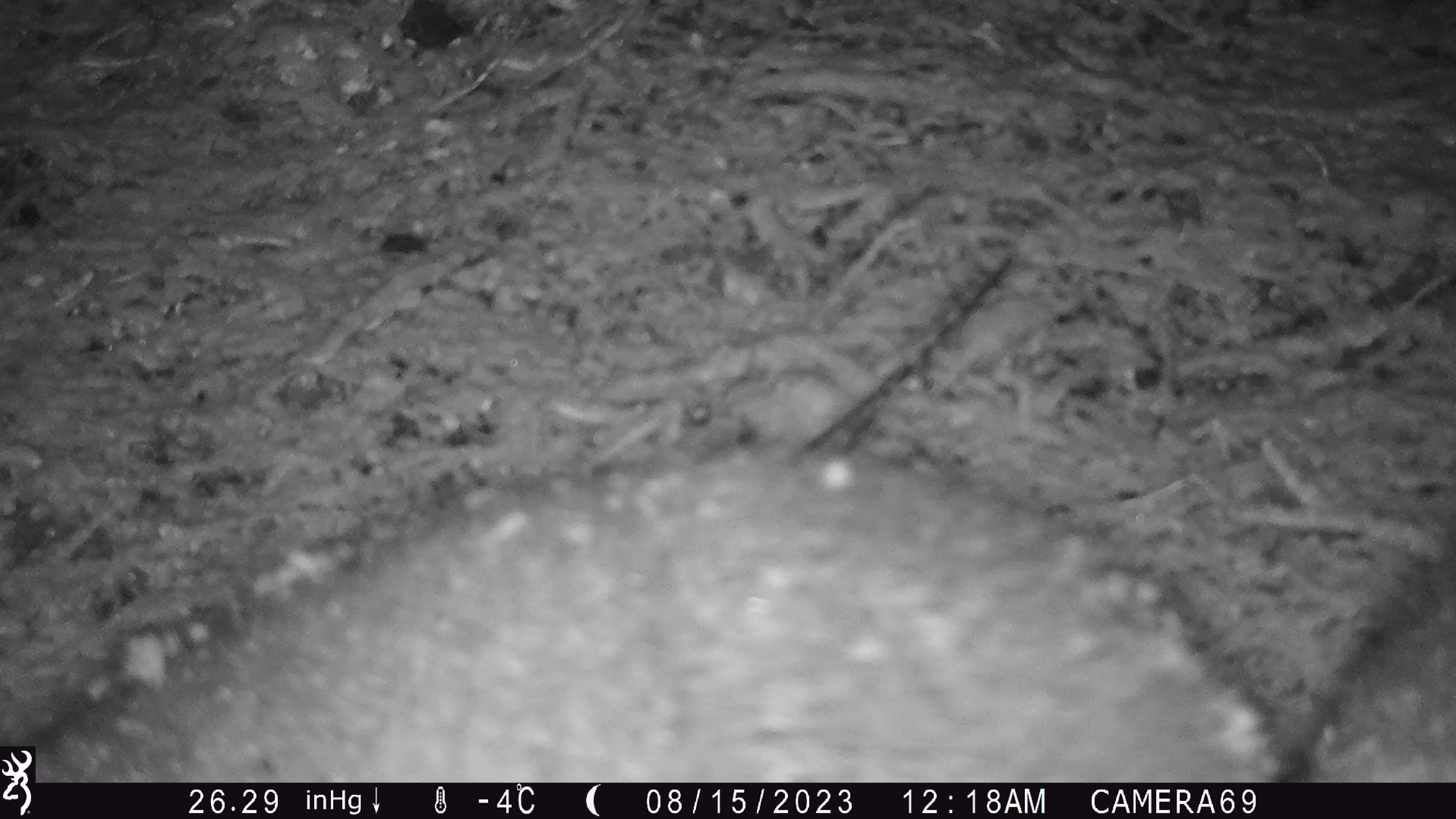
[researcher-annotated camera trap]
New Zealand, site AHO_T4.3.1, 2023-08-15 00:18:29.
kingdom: Animalia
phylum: Chordata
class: Mammalia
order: Carnivora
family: Mustelidae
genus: Mustela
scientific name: Mustela erminea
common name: stoat